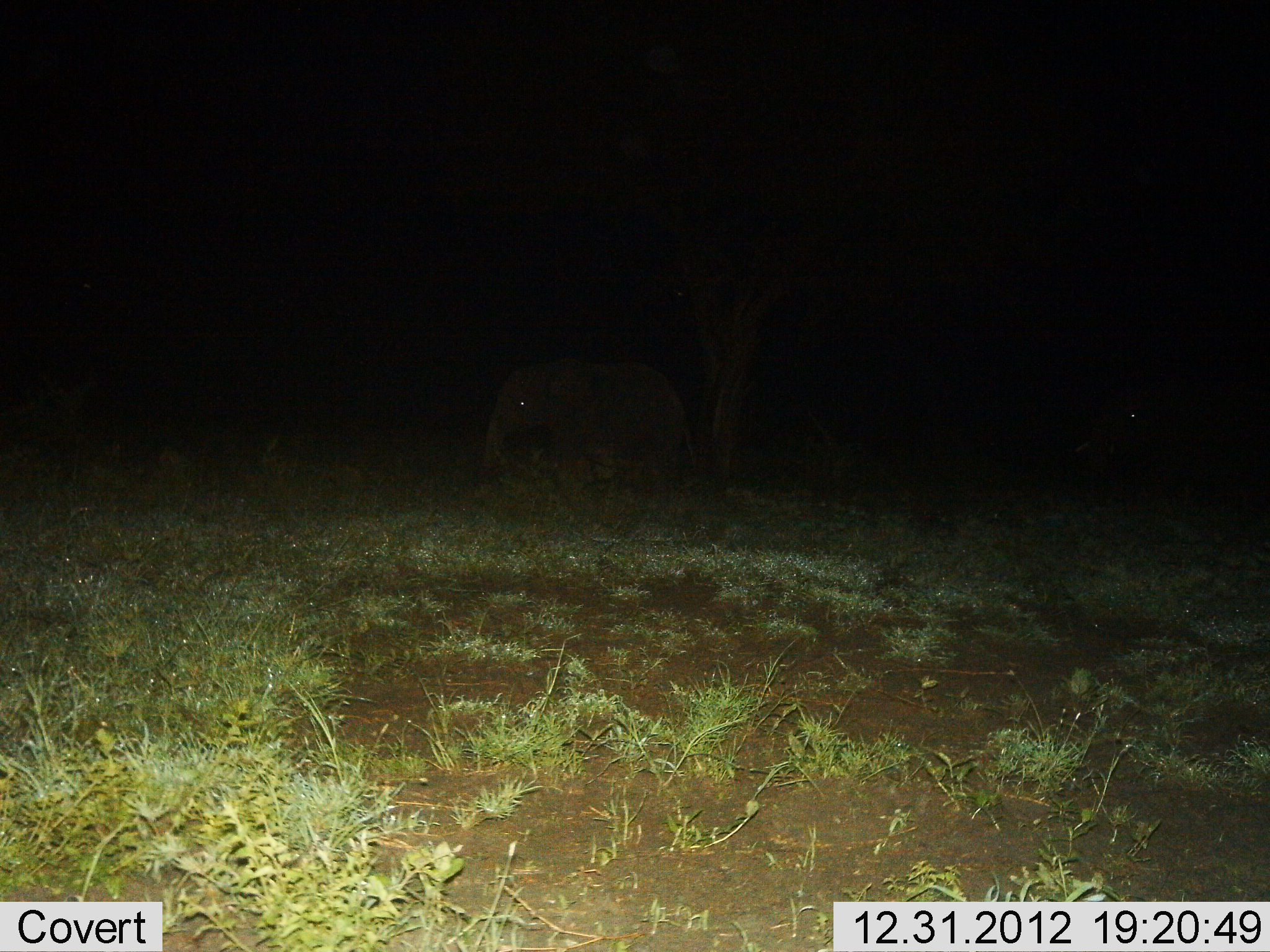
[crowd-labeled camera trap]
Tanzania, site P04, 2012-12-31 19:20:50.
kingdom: Animalia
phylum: Chordata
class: Mammalia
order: Proboscidea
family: Elephantidae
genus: Loxodonta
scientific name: Loxodonta africana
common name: african bush elephant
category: elephant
Elephant (african bush elephant) (Loxodonta africana), count 2. Behavior (volunteer vote fractions): standing 71%, resting 0%, moving 36%, interacting 0%. Young present (vote fraction): 36%. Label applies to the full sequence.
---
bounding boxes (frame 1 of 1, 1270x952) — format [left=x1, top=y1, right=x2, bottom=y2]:
animal: [left=1076, top=342, right=1270, bottom=504]; [left=482, top=356, right=701, bottom=478]